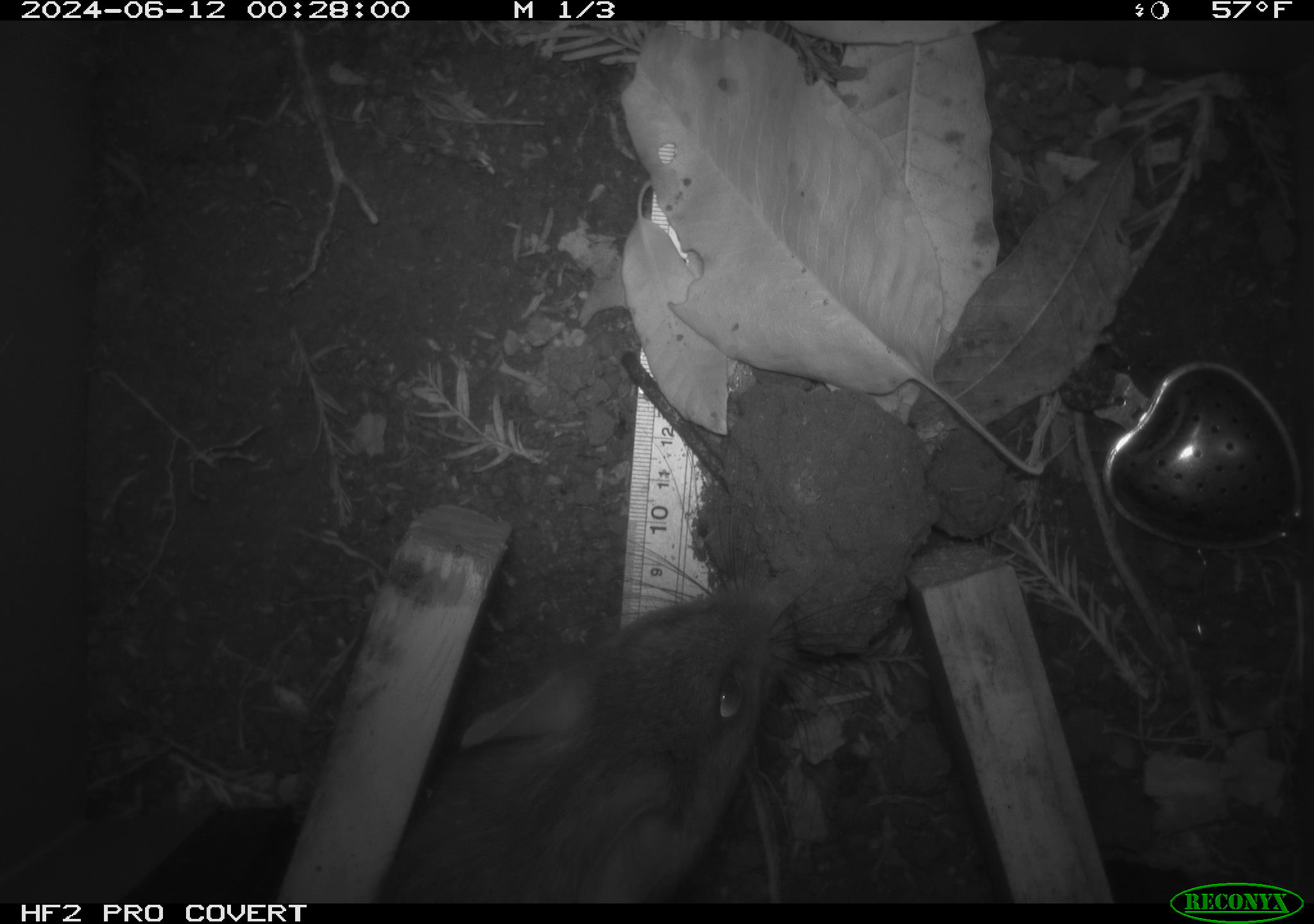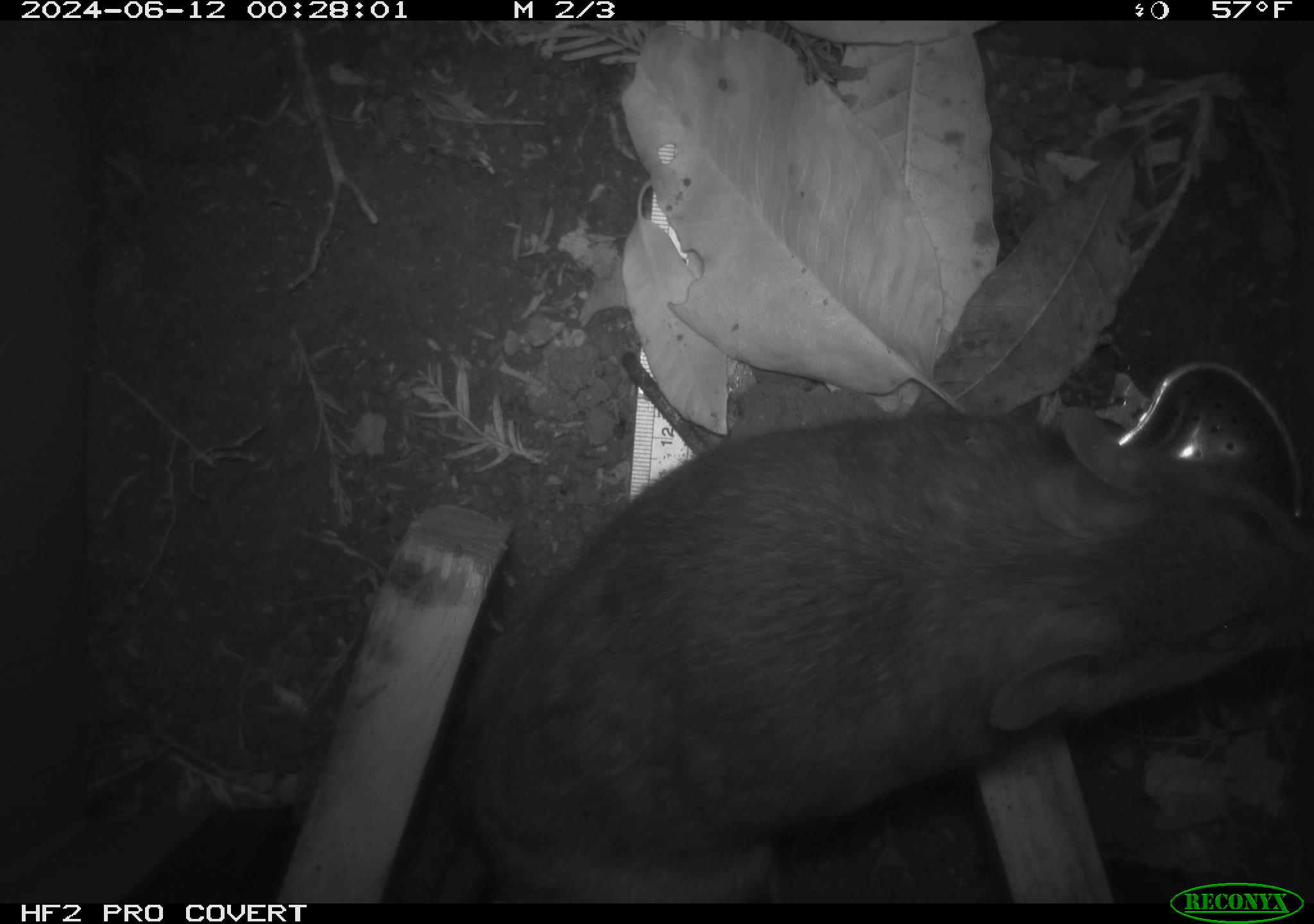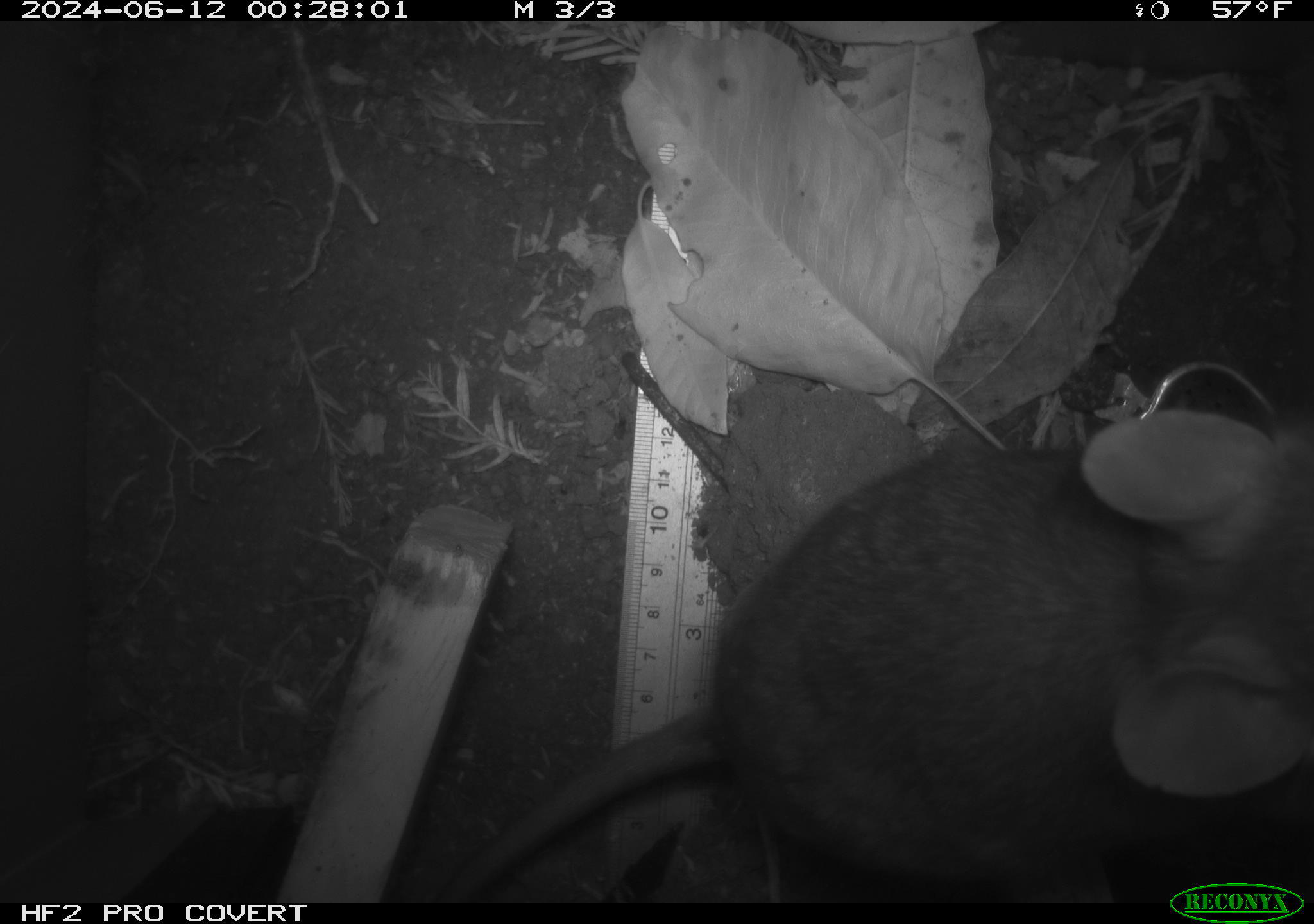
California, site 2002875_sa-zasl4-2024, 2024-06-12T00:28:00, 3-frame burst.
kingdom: Animalia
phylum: Chordata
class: Mammalia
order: Rodentia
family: Cricetidae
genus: Neotoma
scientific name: Neotoma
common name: pack rat or woodrat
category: neotoma species